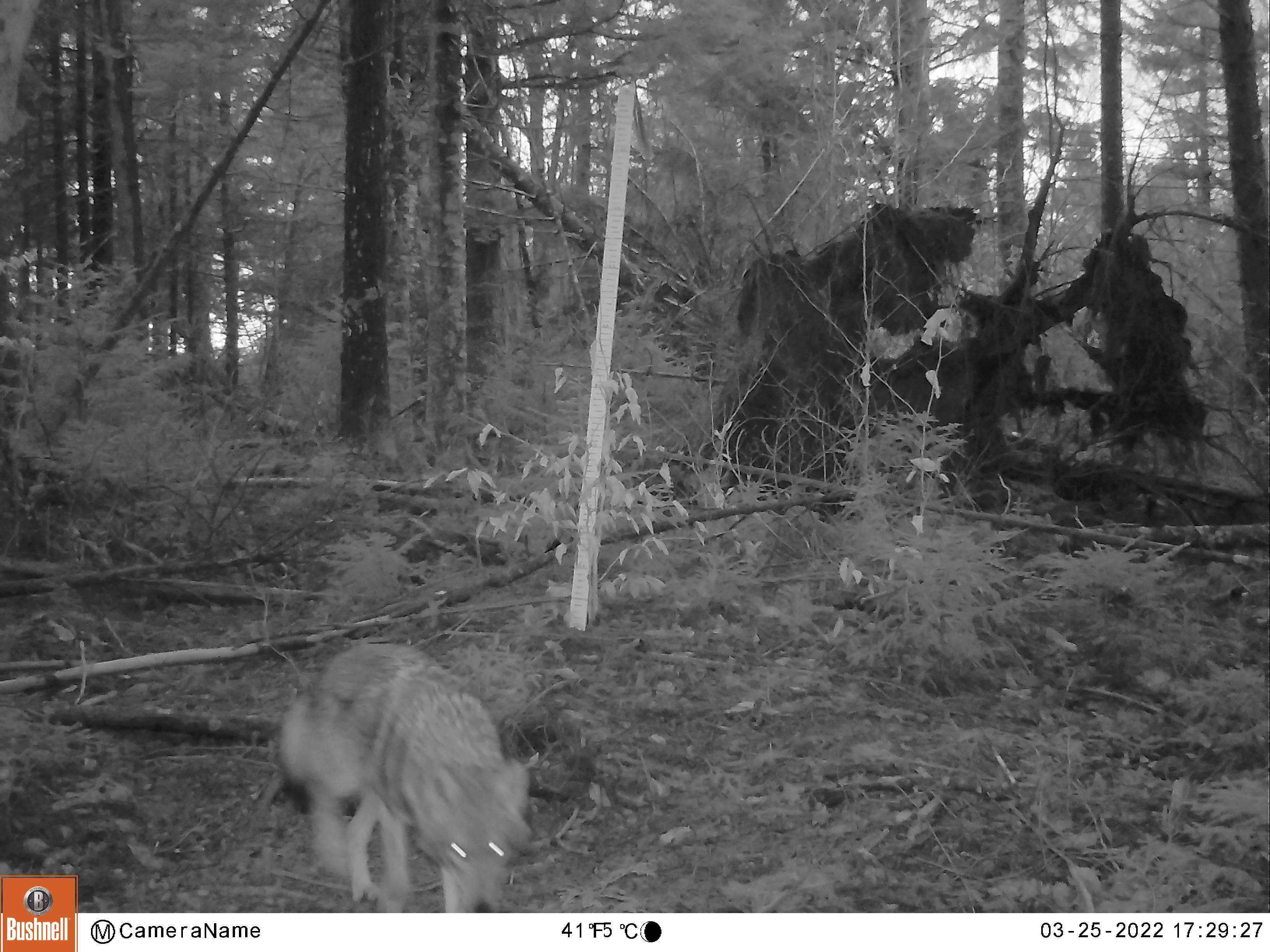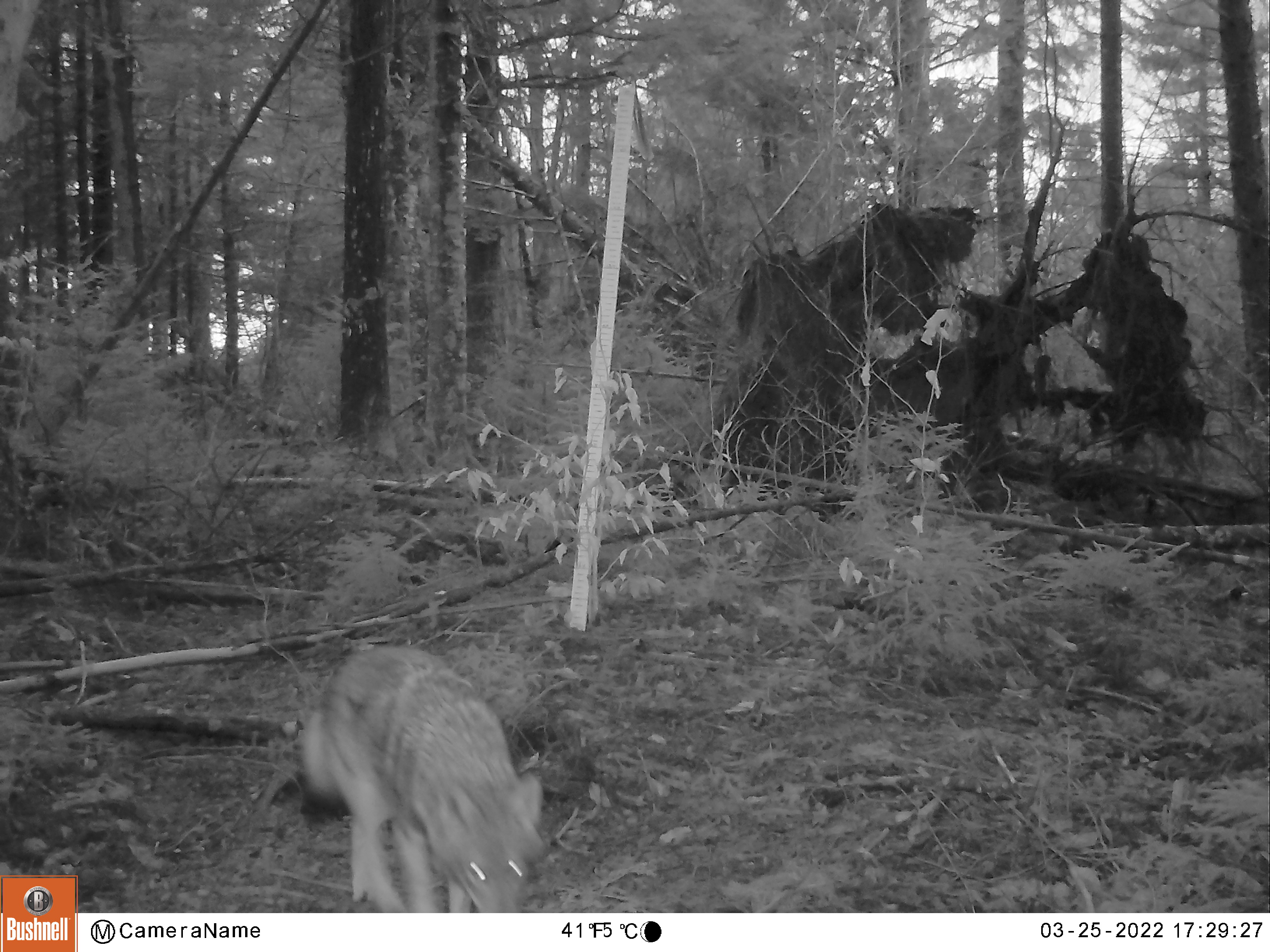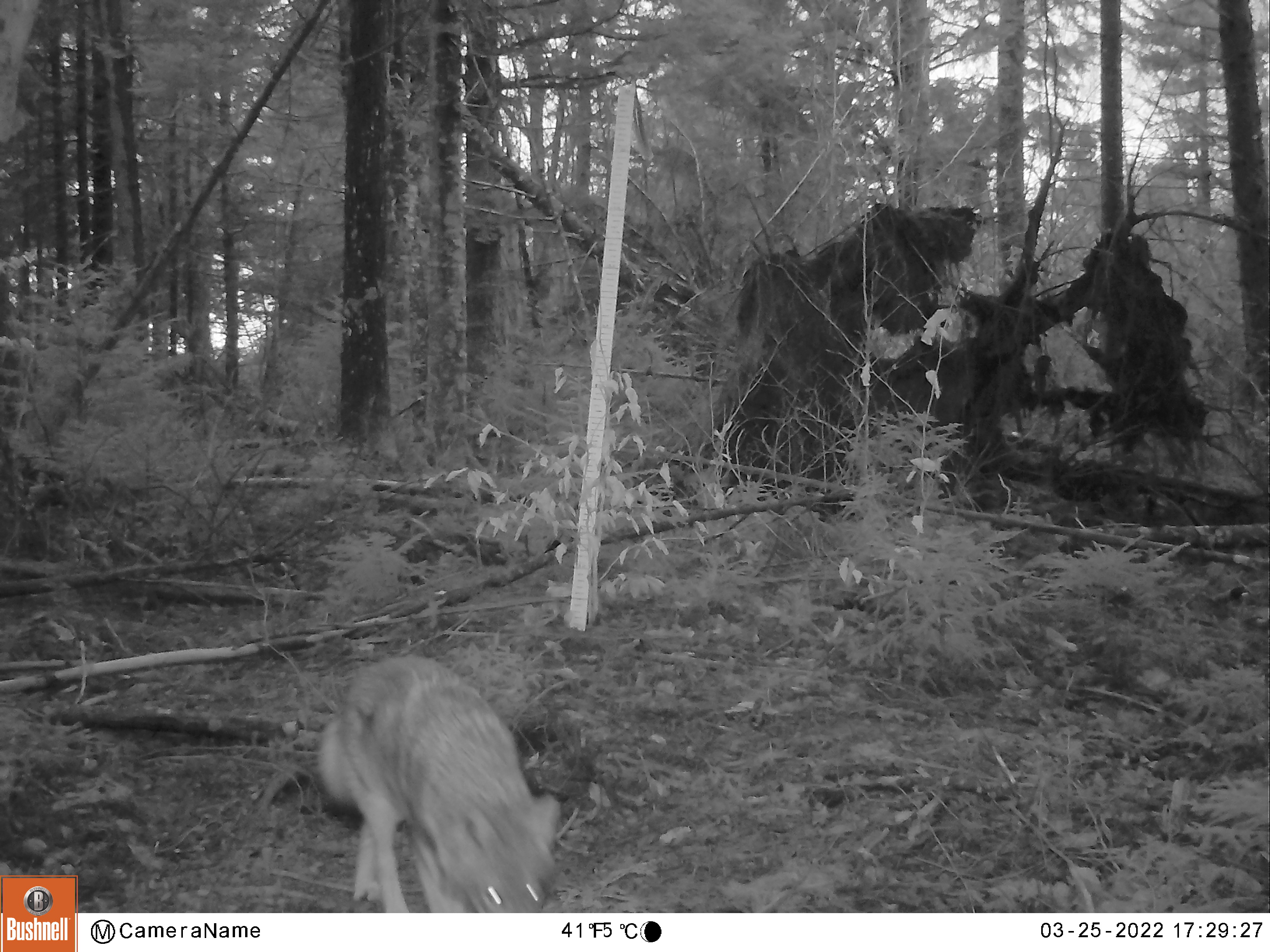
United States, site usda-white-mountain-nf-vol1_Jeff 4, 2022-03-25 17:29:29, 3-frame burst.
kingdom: Animalia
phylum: Chordata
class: Mammalia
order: Carnivora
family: Canidae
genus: Canis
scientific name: Canis latrans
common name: coyote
Coyote (Canis latrans).